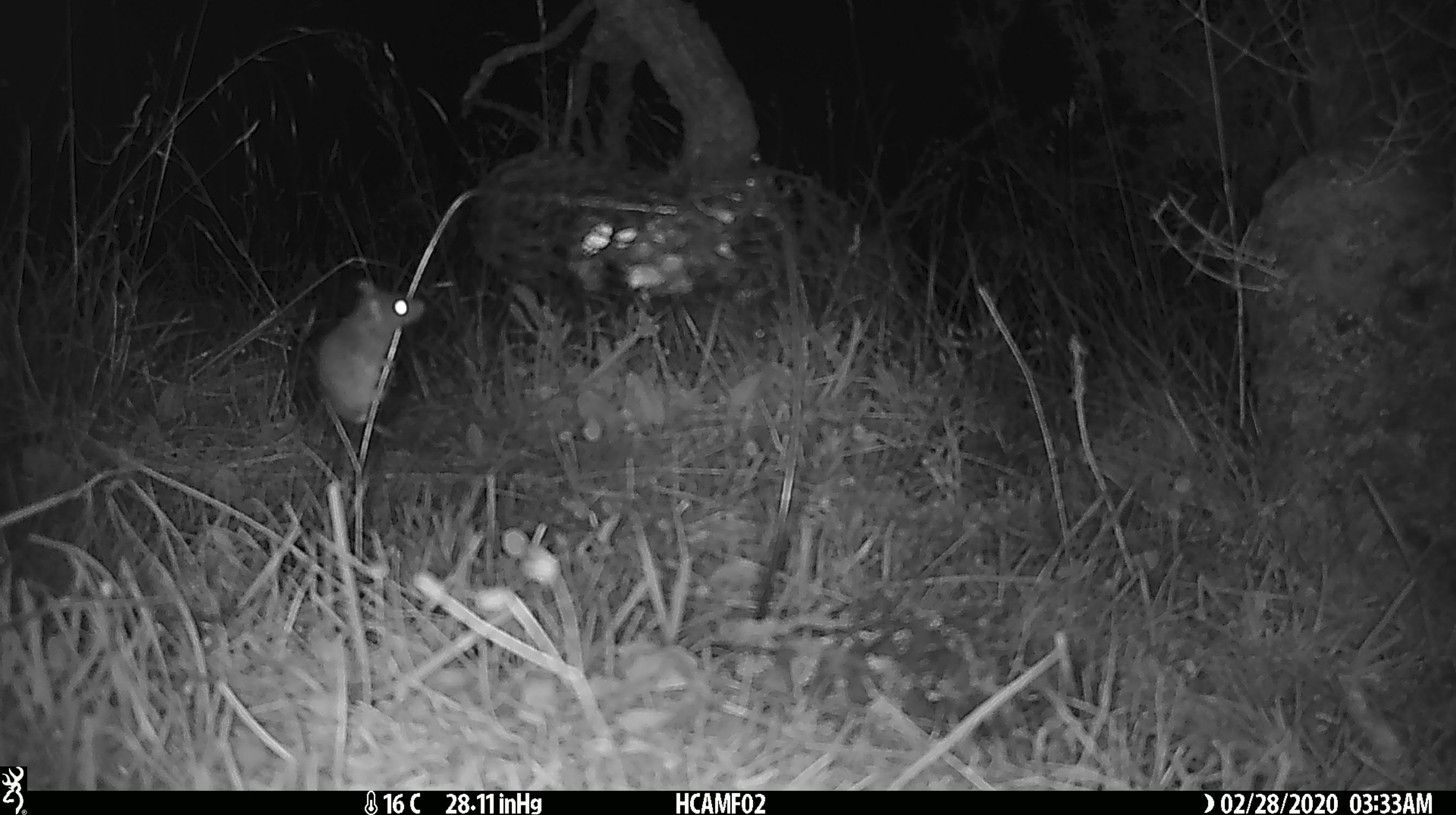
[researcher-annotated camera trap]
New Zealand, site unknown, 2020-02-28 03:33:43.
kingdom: Animalia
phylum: Chordata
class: Mammalia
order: Rodentia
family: Muridae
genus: Mus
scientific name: Mus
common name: mouse